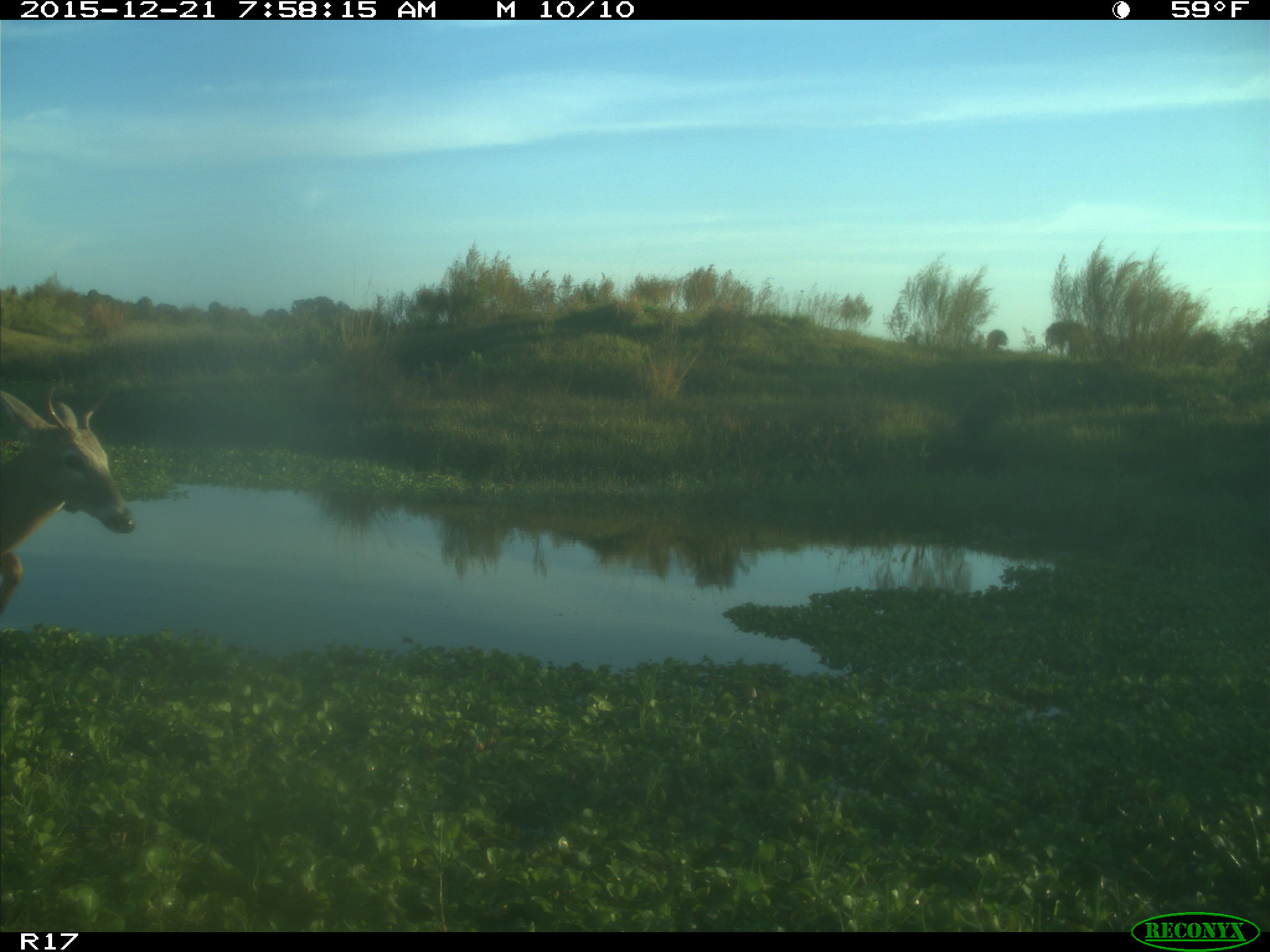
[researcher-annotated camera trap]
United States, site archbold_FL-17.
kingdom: Animalia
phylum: Chordata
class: Mammalia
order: Artiodactyla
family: Cervidae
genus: Odocoileus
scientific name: Odocoileus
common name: deer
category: unidentified deer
Unidentified deer (deer) (Odocoileus).